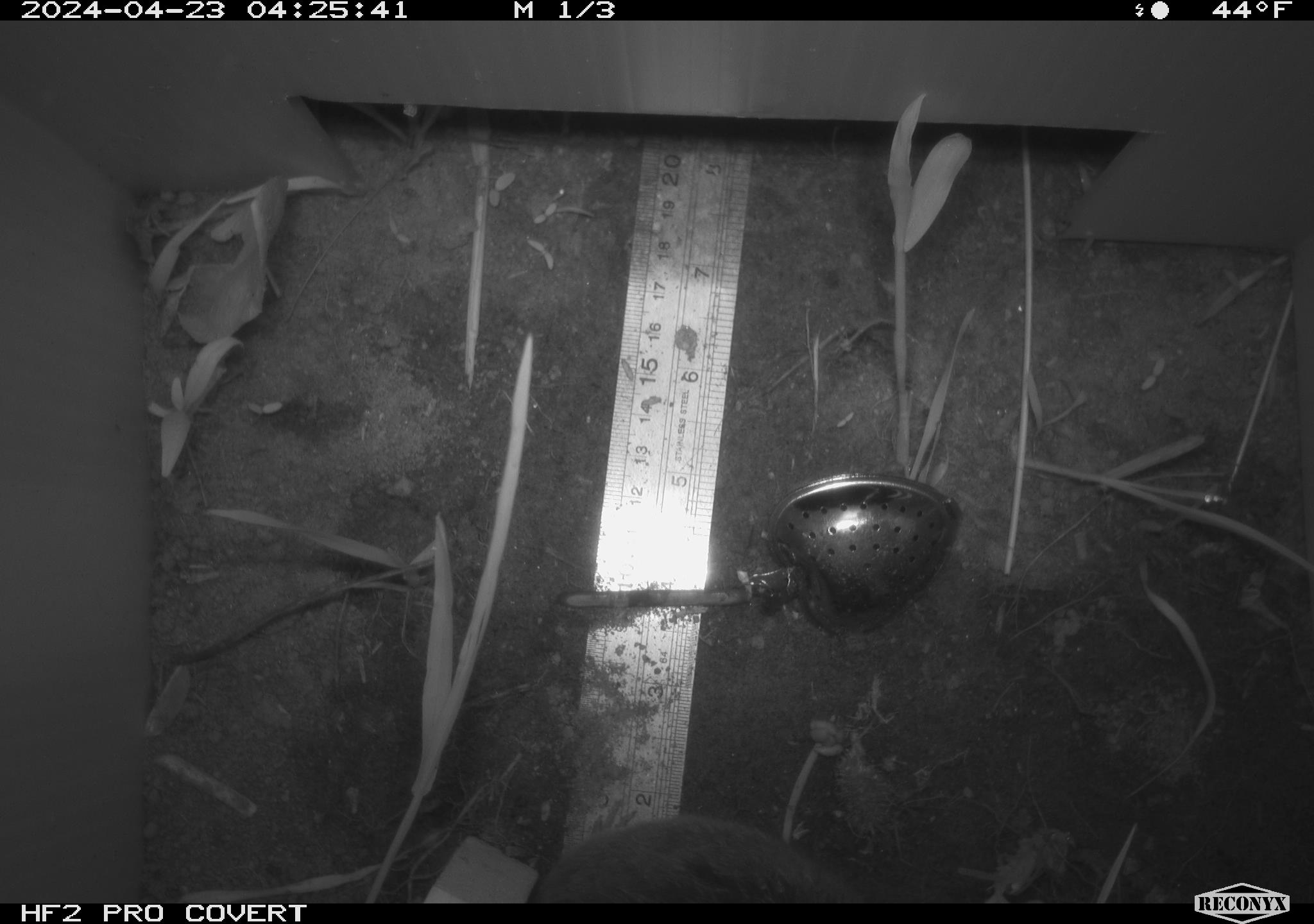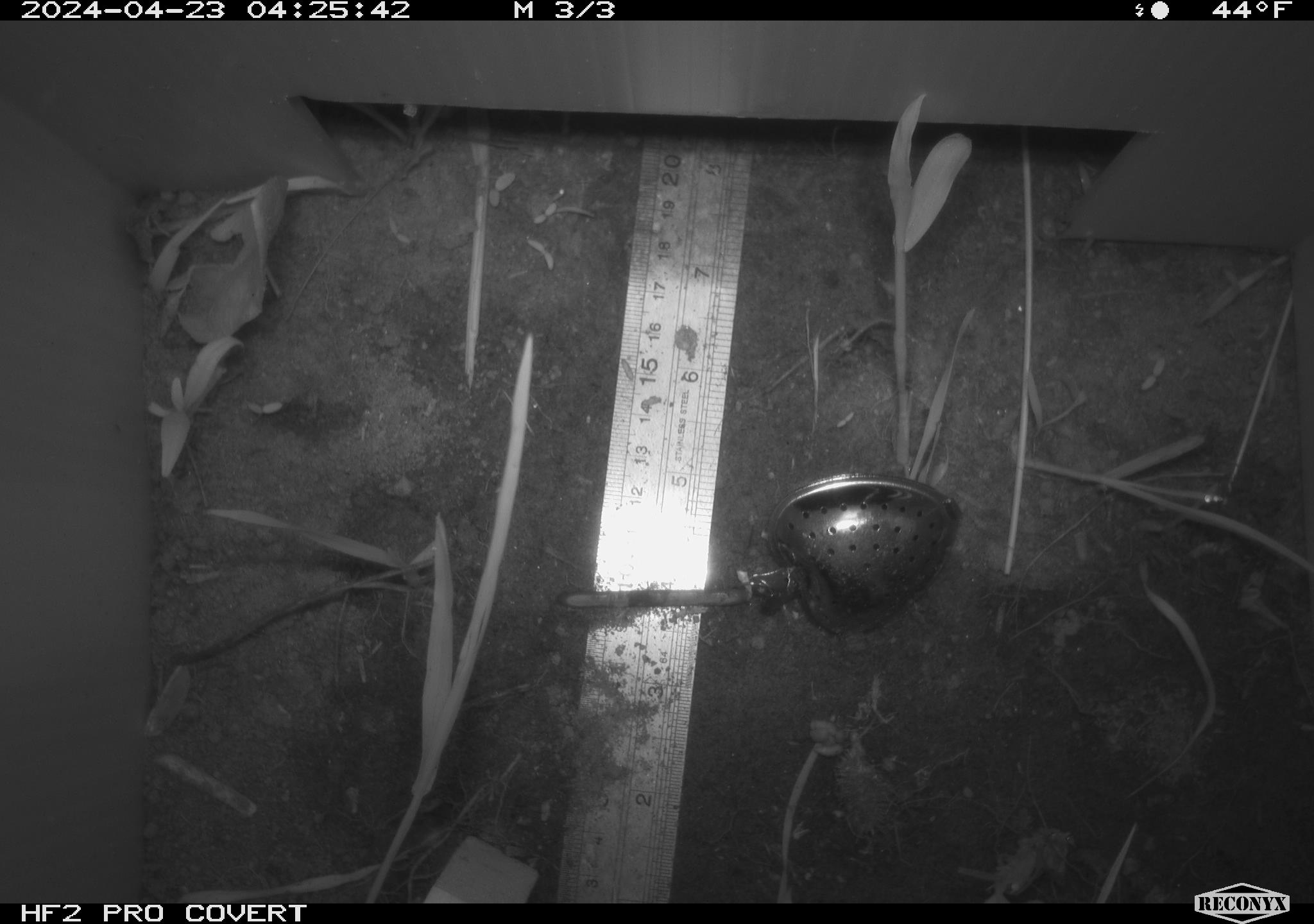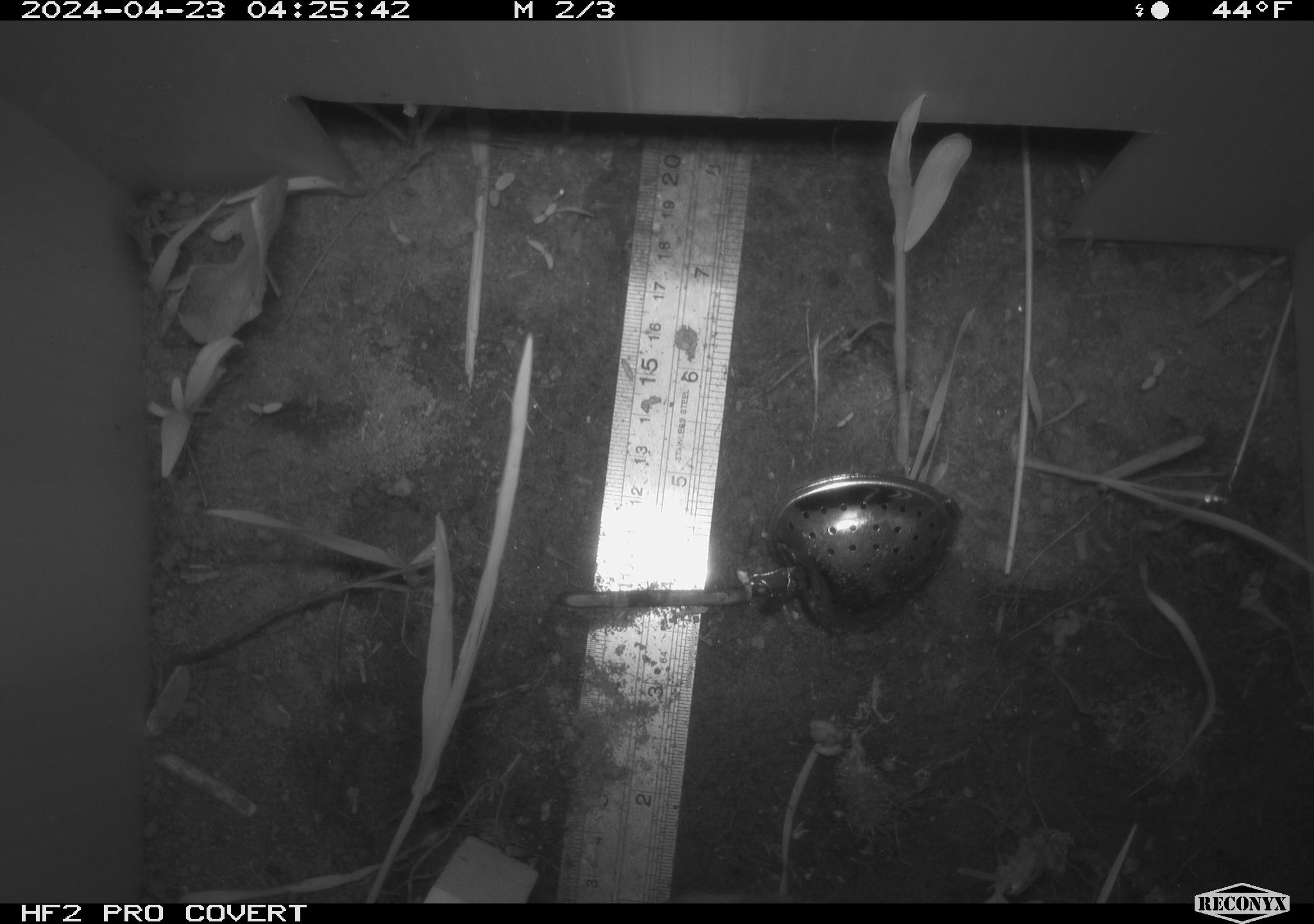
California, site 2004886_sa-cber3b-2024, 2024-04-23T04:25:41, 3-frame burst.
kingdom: Animalia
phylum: Chordata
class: Mammalia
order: Rodentia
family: Cricetidae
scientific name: Arvicolinae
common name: voles, lemmings, and muskrats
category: arvicolinae subfamily